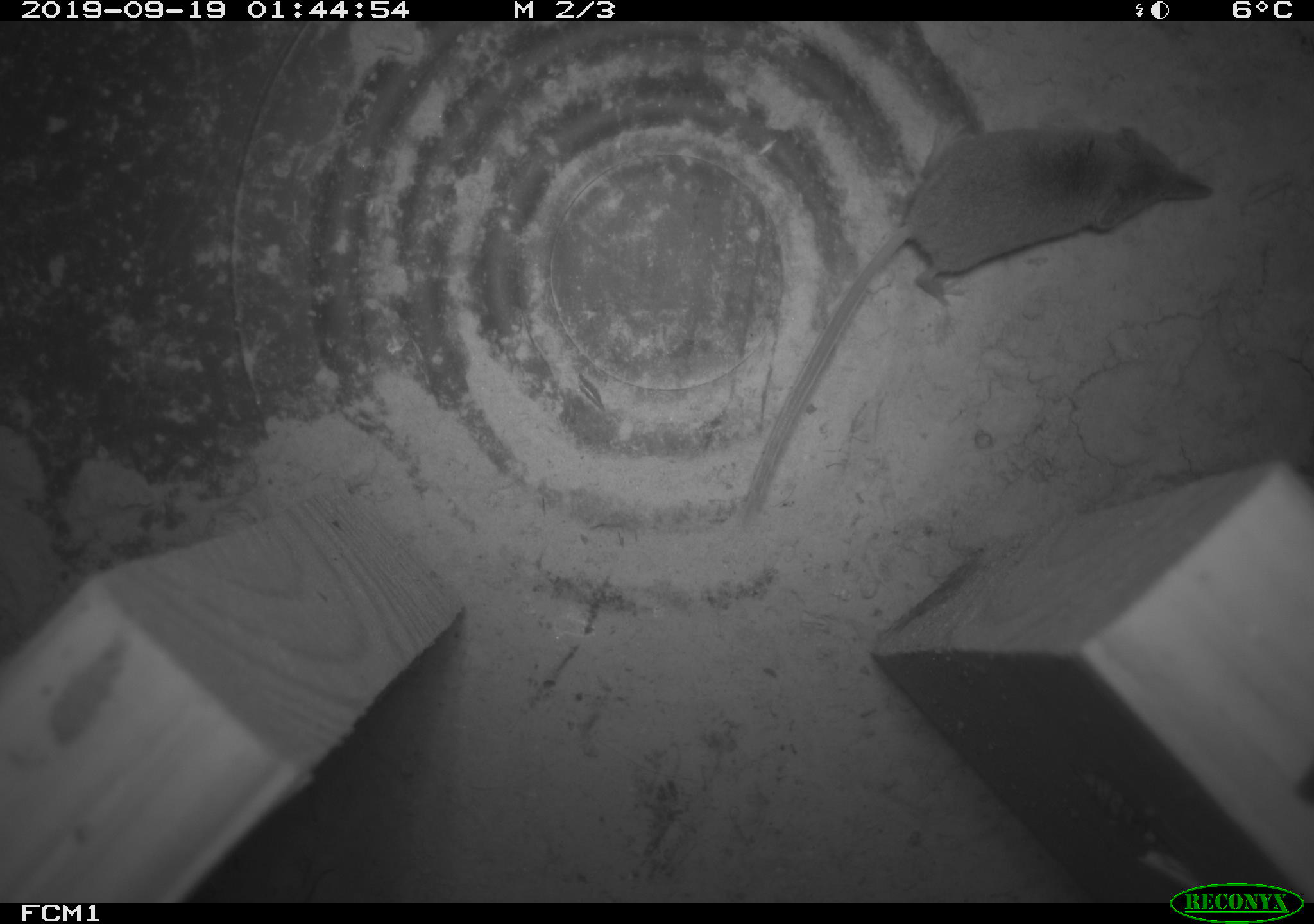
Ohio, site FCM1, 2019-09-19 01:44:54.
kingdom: Animalia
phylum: Chordata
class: Mammalia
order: Eulipotyphla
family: Soricidae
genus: Sorex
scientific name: Sorex cinereus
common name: masked shrew